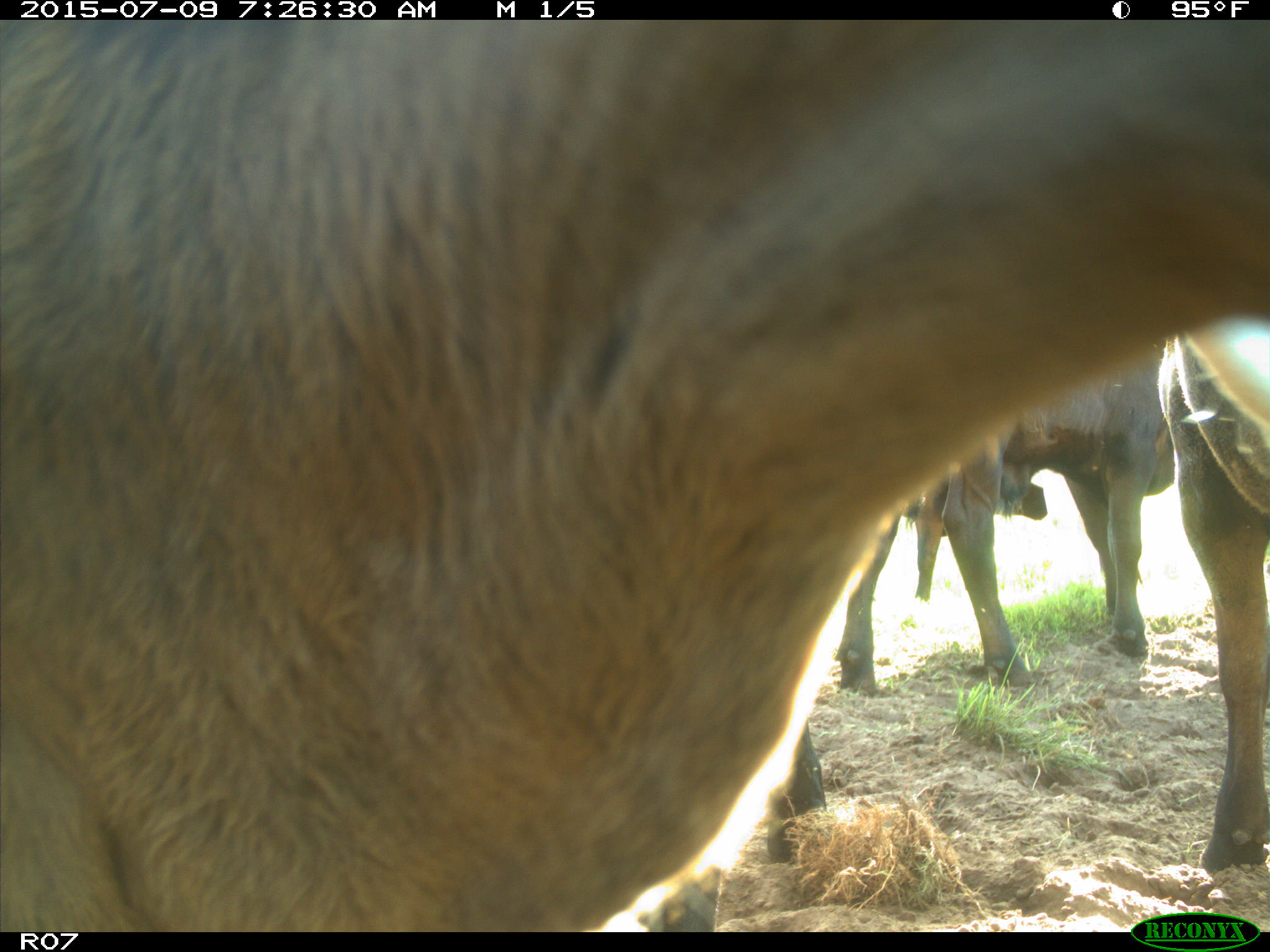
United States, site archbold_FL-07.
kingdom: Animalia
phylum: Chordata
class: Mammalia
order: Artiodactyla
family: Bovidae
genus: Bos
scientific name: Bos taurus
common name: domestic cow